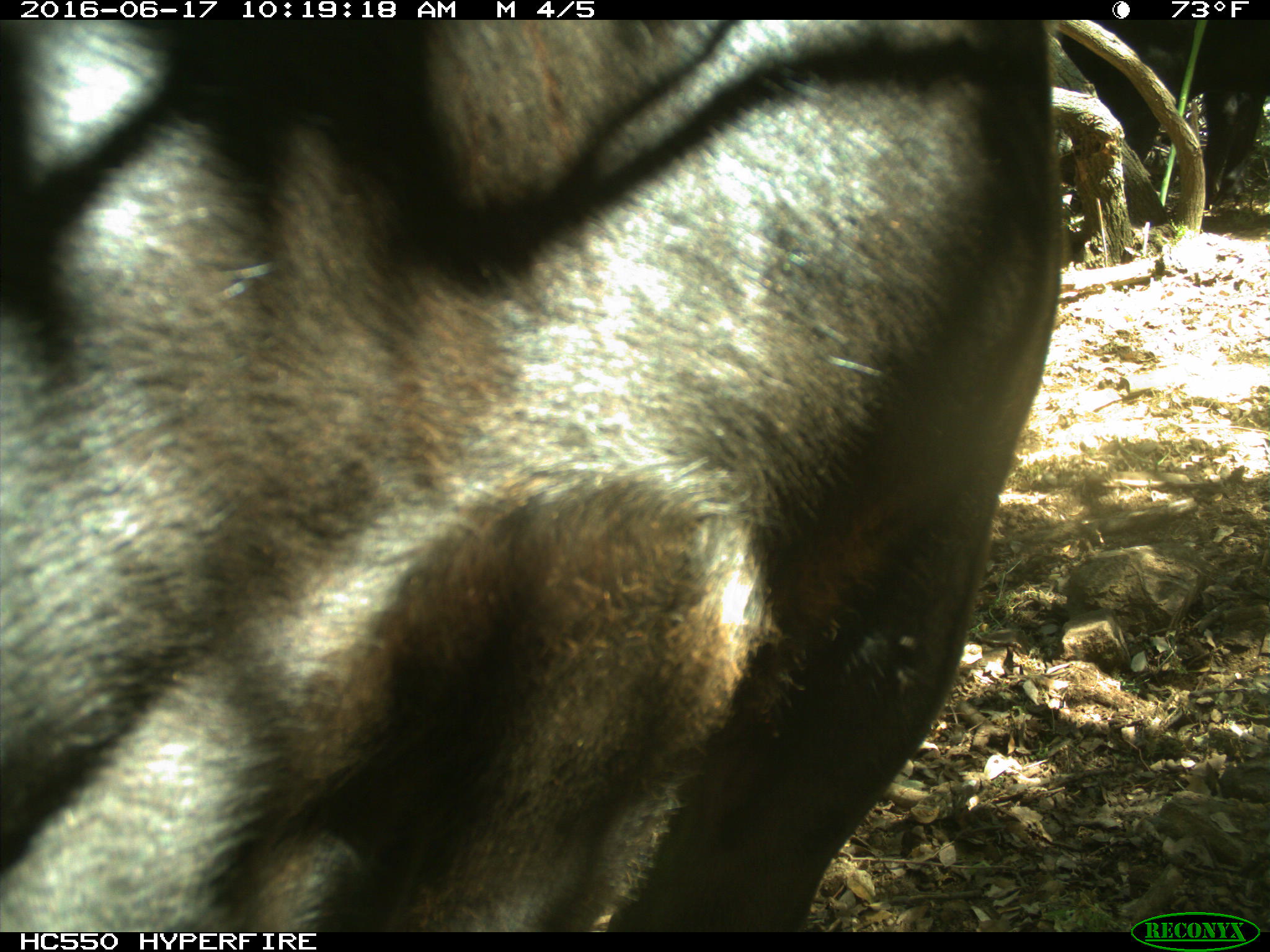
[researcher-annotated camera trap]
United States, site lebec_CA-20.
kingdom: Animalia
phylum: Chordata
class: Mammalia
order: Artiodactyla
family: Bovidae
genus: Bos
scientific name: Bos taurus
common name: domestic cow